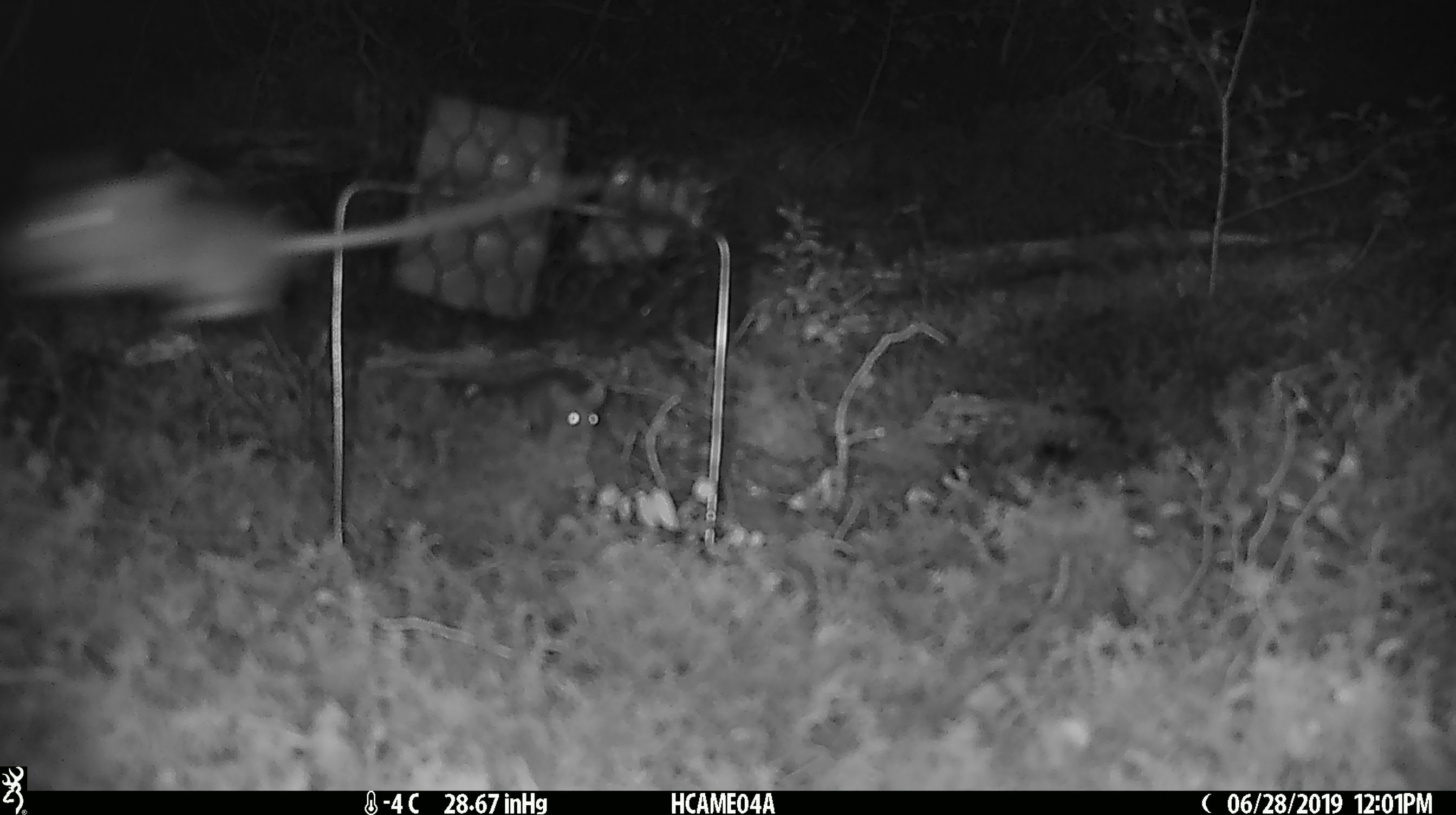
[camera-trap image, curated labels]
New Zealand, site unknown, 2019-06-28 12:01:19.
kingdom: Animalia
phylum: Chordata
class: Mammalia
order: Rodentia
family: Muridae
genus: Mus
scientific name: Mus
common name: mouse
Mouse (Mus).